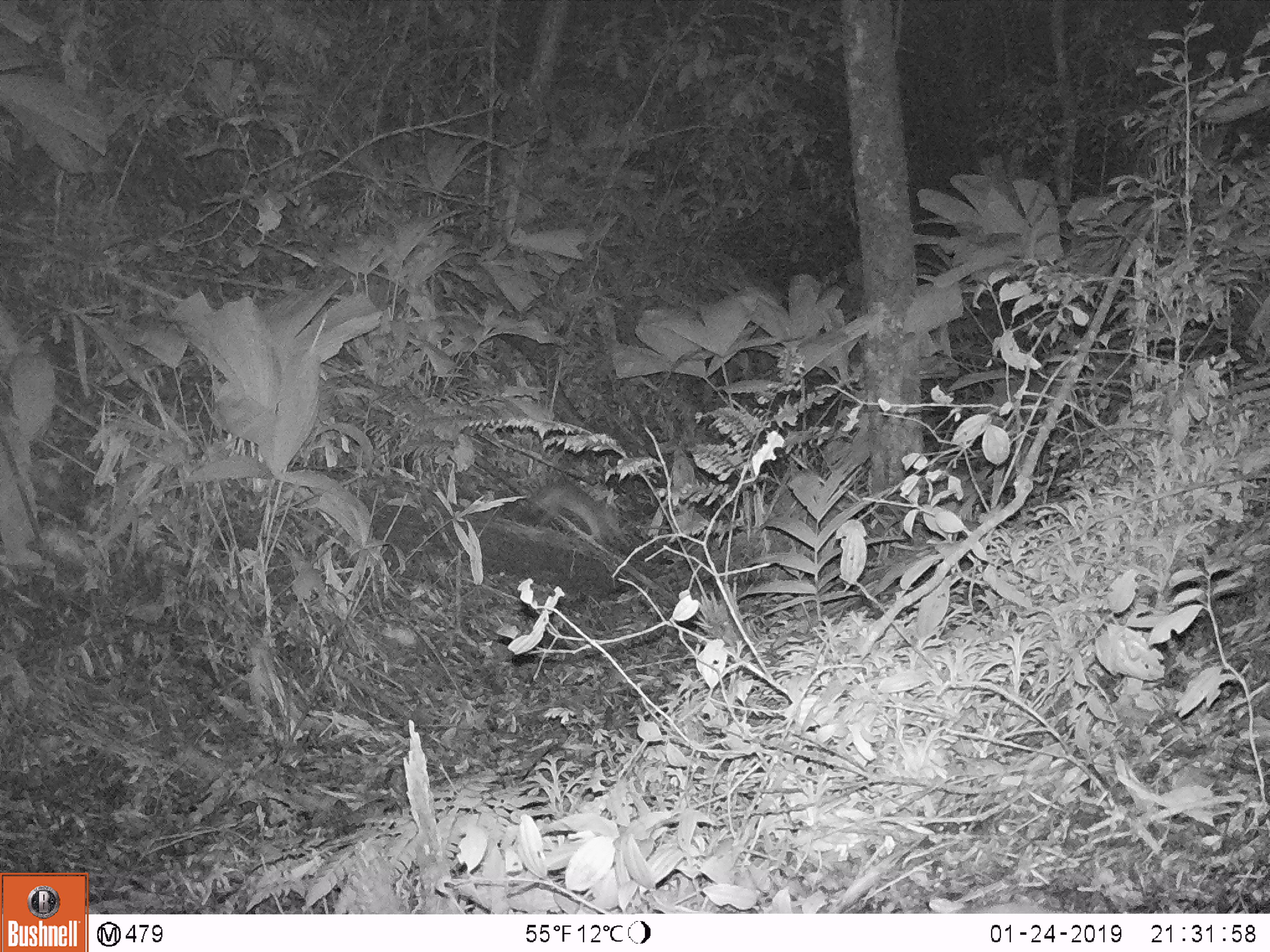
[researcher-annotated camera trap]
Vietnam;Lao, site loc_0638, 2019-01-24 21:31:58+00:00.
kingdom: Animalia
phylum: Chordata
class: Mammalia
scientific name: Mammalia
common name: mammal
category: unidentified small mammal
Unidentified small mammal (mammal) (Mammalia). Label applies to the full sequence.